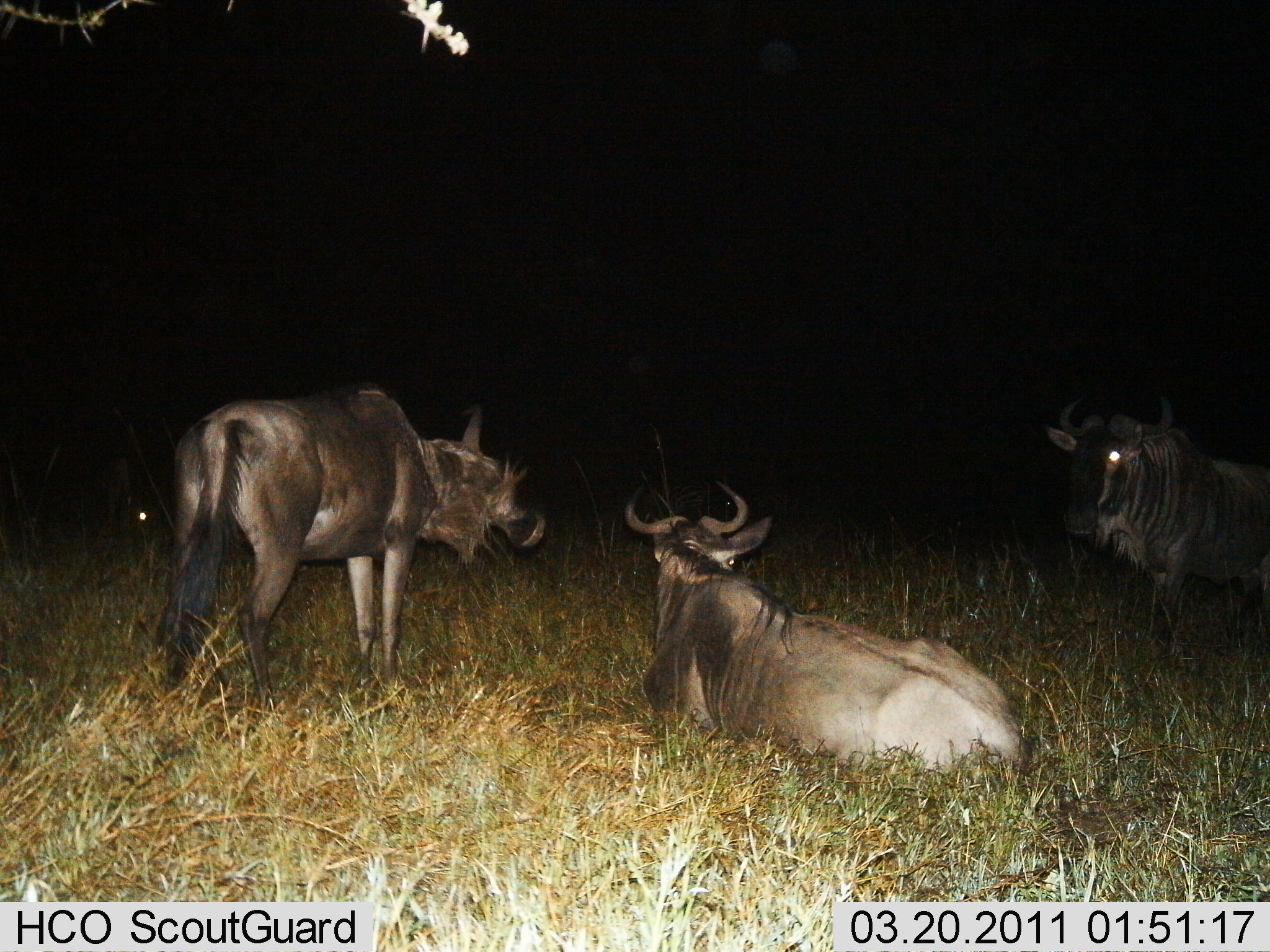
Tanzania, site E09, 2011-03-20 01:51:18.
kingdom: Animalia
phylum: Chordata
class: Mammalia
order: Artiodactyla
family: Bovidae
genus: Connochaetes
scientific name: Connochaetes taurinus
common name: blue wildebeest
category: wildebeest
Wildebeest (blue wildebeest) (Connochaetes taurinus), count 3. Behavior (volunteer vote fractions): standing 75%, resting 92%, moving 17%, interacting 0%. Young present (vote fraction): 0%. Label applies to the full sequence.